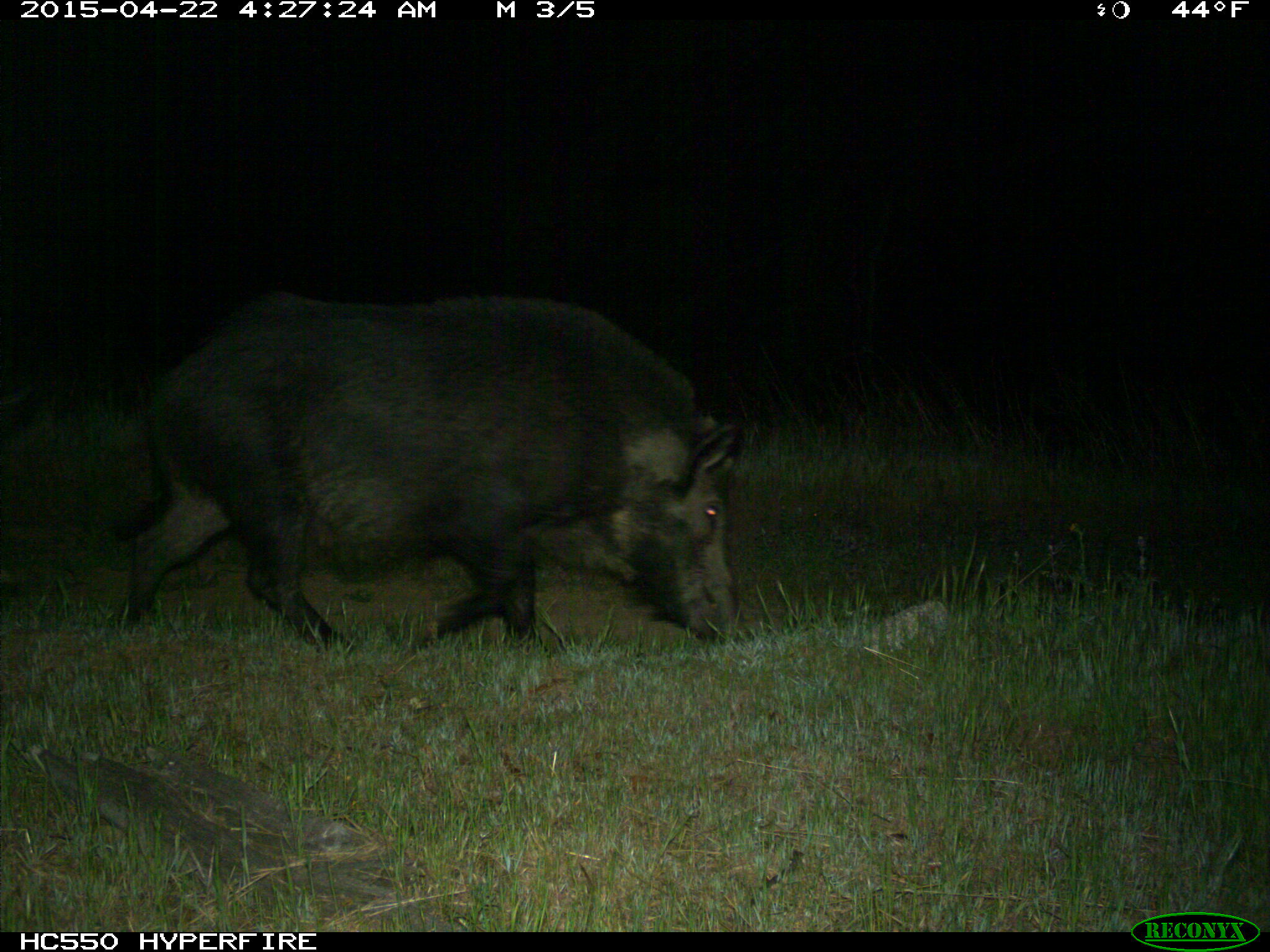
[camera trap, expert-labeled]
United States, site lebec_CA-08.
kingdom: Animalia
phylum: Chordata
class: Mammalia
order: Artiodactyla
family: Suidae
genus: Sus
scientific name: Sus scrofa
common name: wild boar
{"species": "Sus scrofa (wild boar)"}